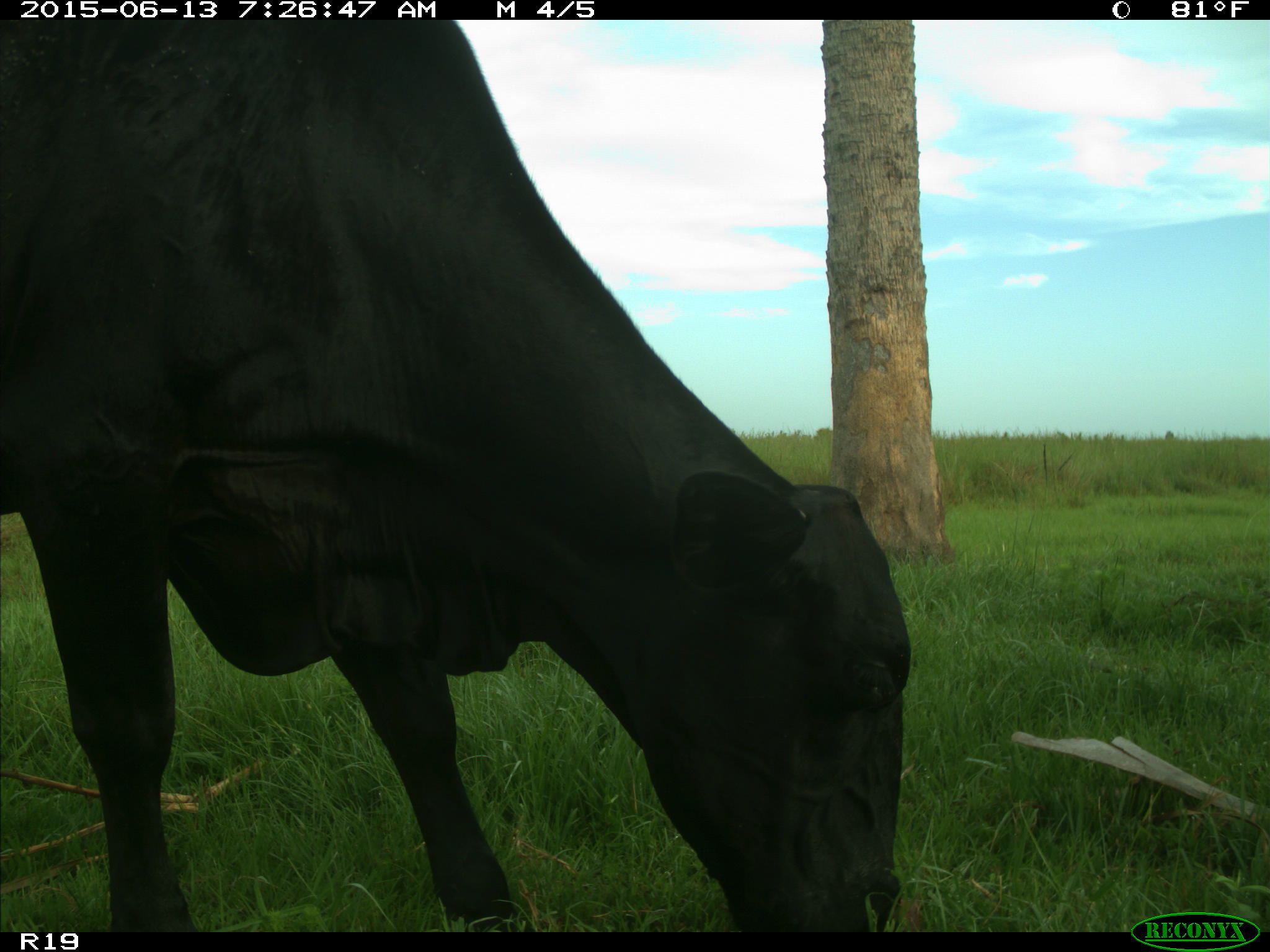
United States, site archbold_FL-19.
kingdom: Animalia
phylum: Chordata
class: Mammalia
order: Artiodactyla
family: Bovidae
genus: Bos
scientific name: Bos taurus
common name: domestic cow